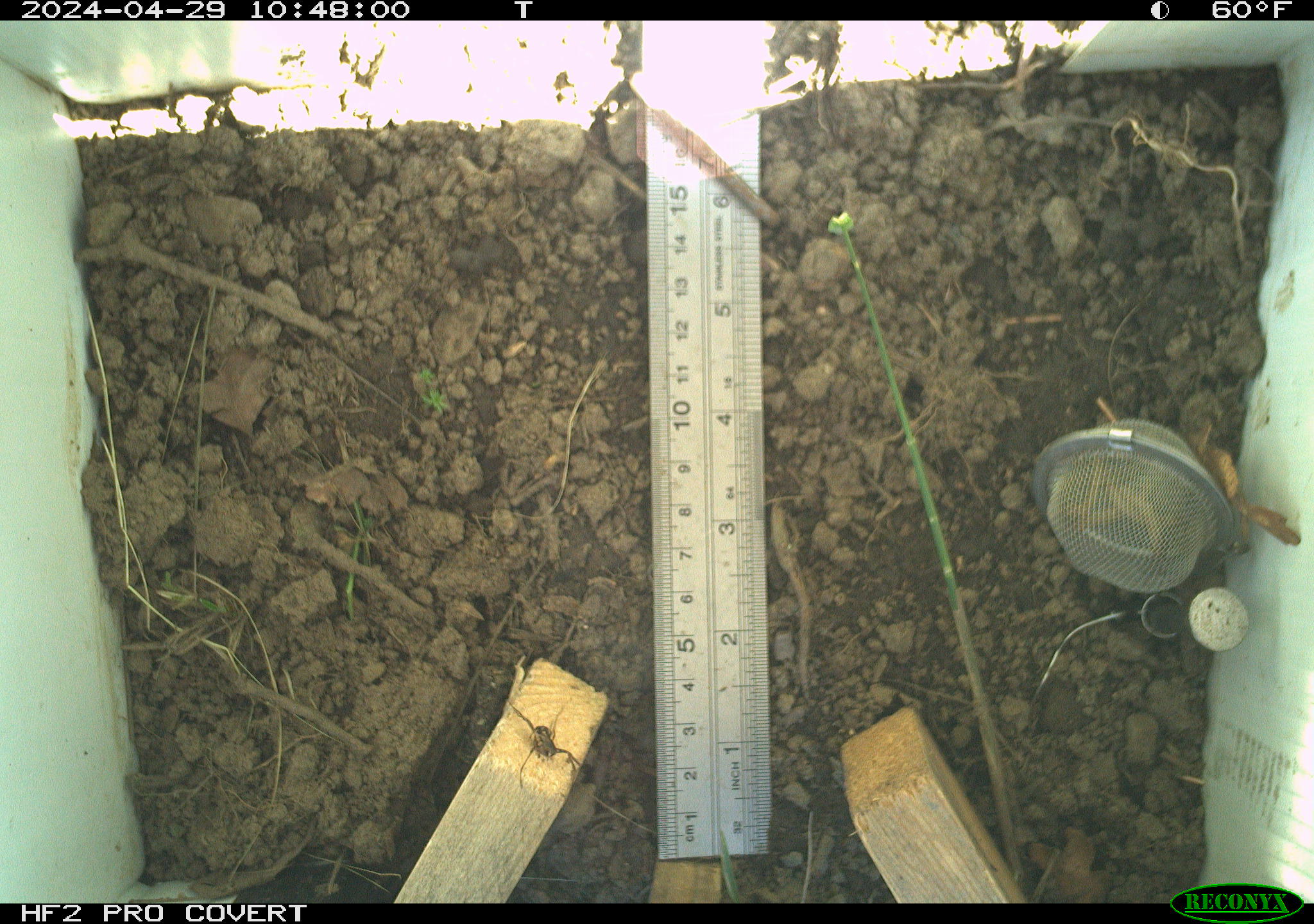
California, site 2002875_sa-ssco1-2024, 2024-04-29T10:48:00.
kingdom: Animalia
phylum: Arthropoda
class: Arachnida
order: Araneae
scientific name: Araneae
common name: spider